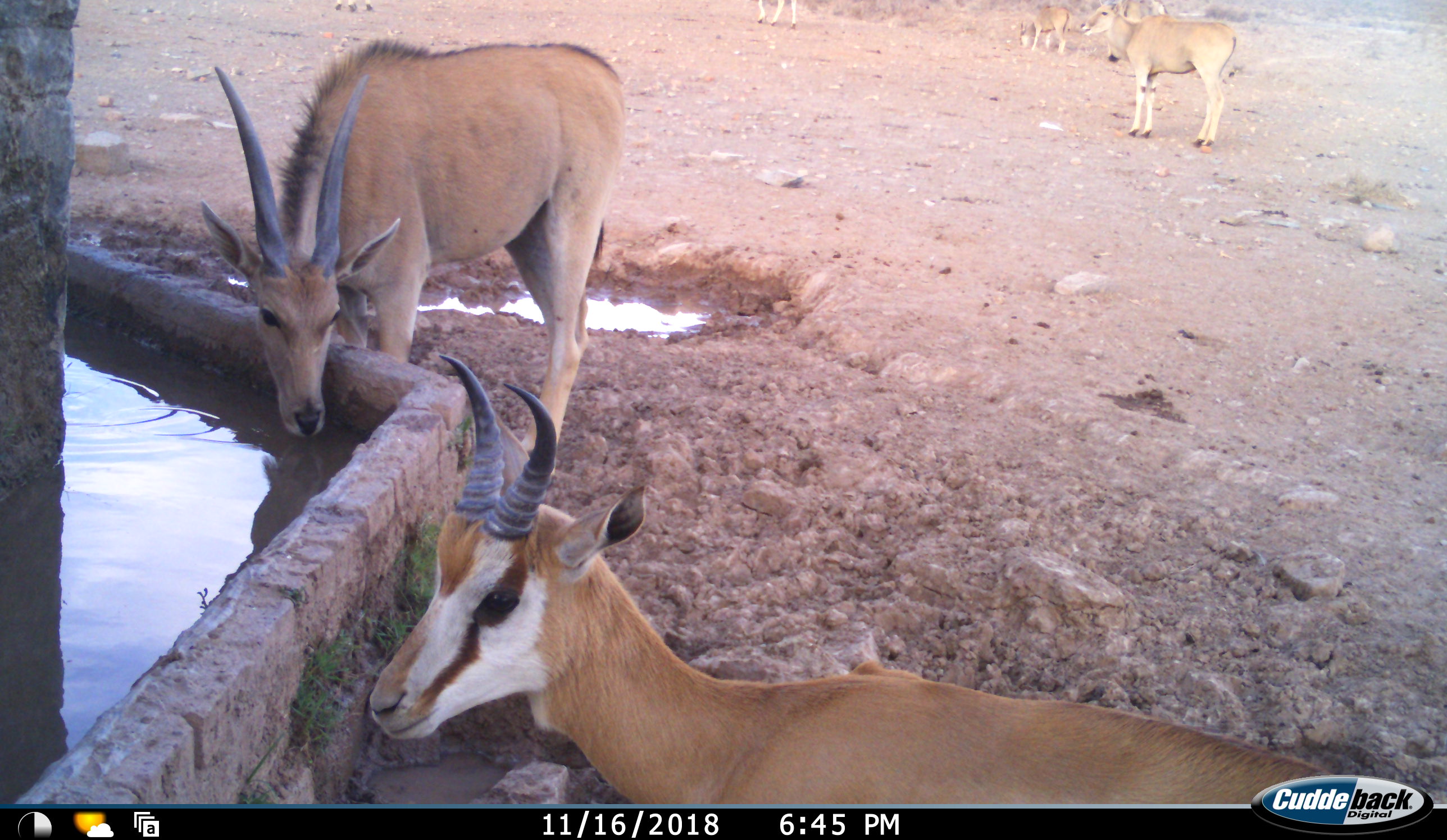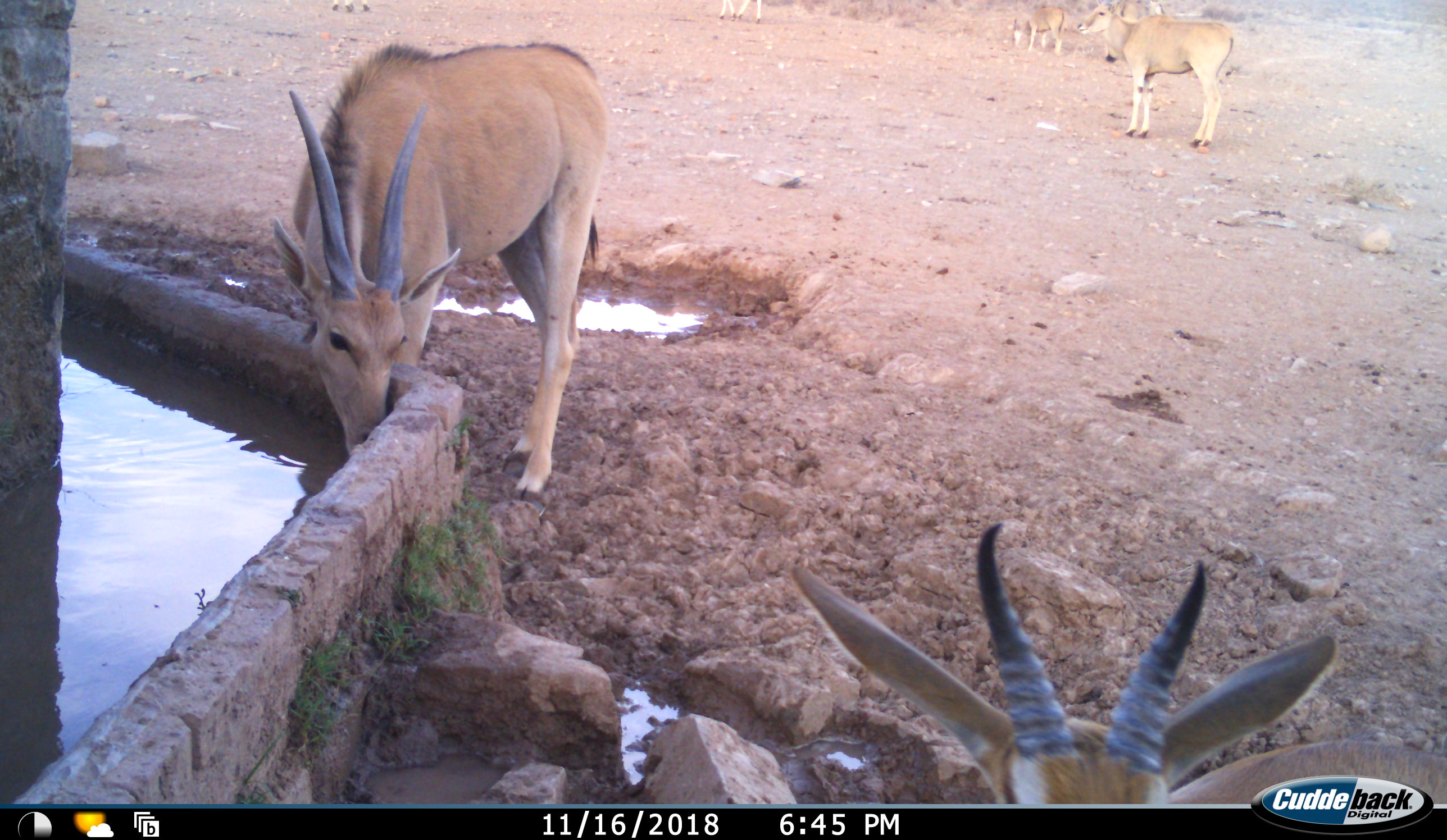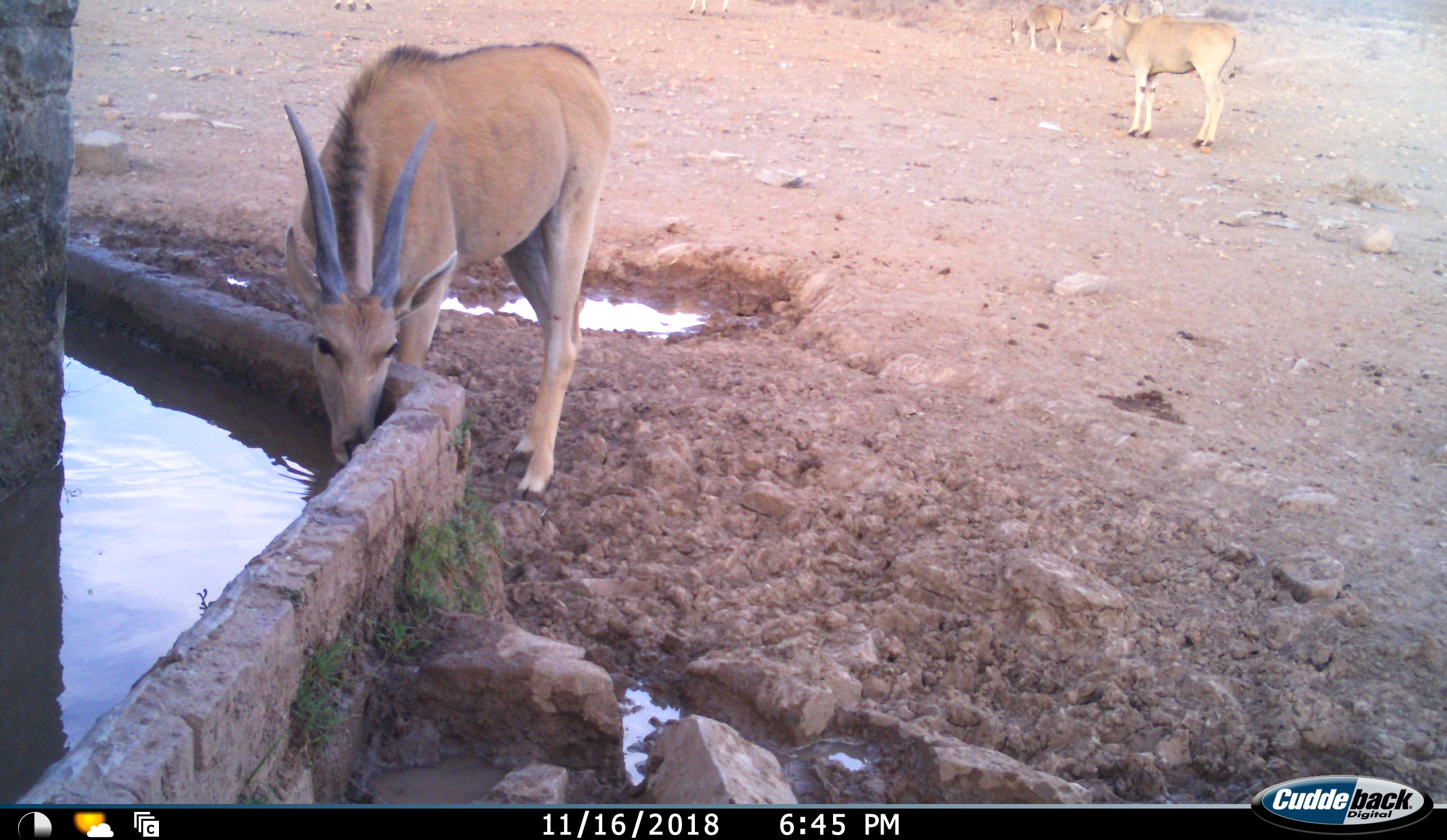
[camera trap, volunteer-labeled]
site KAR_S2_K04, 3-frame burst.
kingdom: Animalia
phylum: Chordata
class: Mammalia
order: Artiodactyla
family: Bovidae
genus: Tragelaphus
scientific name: Tragelaphus oryx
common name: eland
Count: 5.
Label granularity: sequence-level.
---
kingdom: Animalia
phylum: Chordata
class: Mammalia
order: Artiodactyla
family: Bovidae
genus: Antidorcas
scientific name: Antidorcas marsupialis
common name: springbok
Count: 1.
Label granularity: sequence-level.